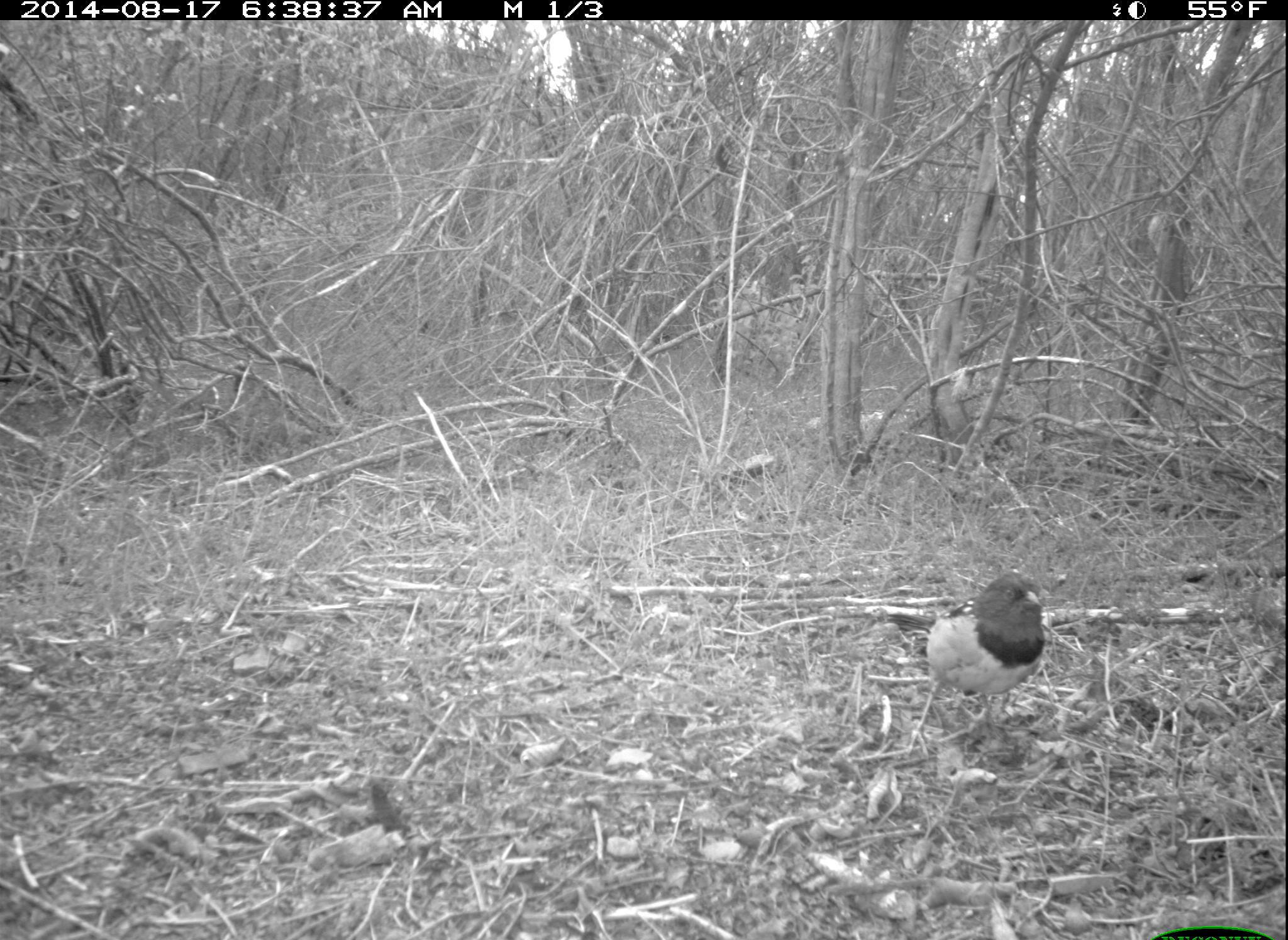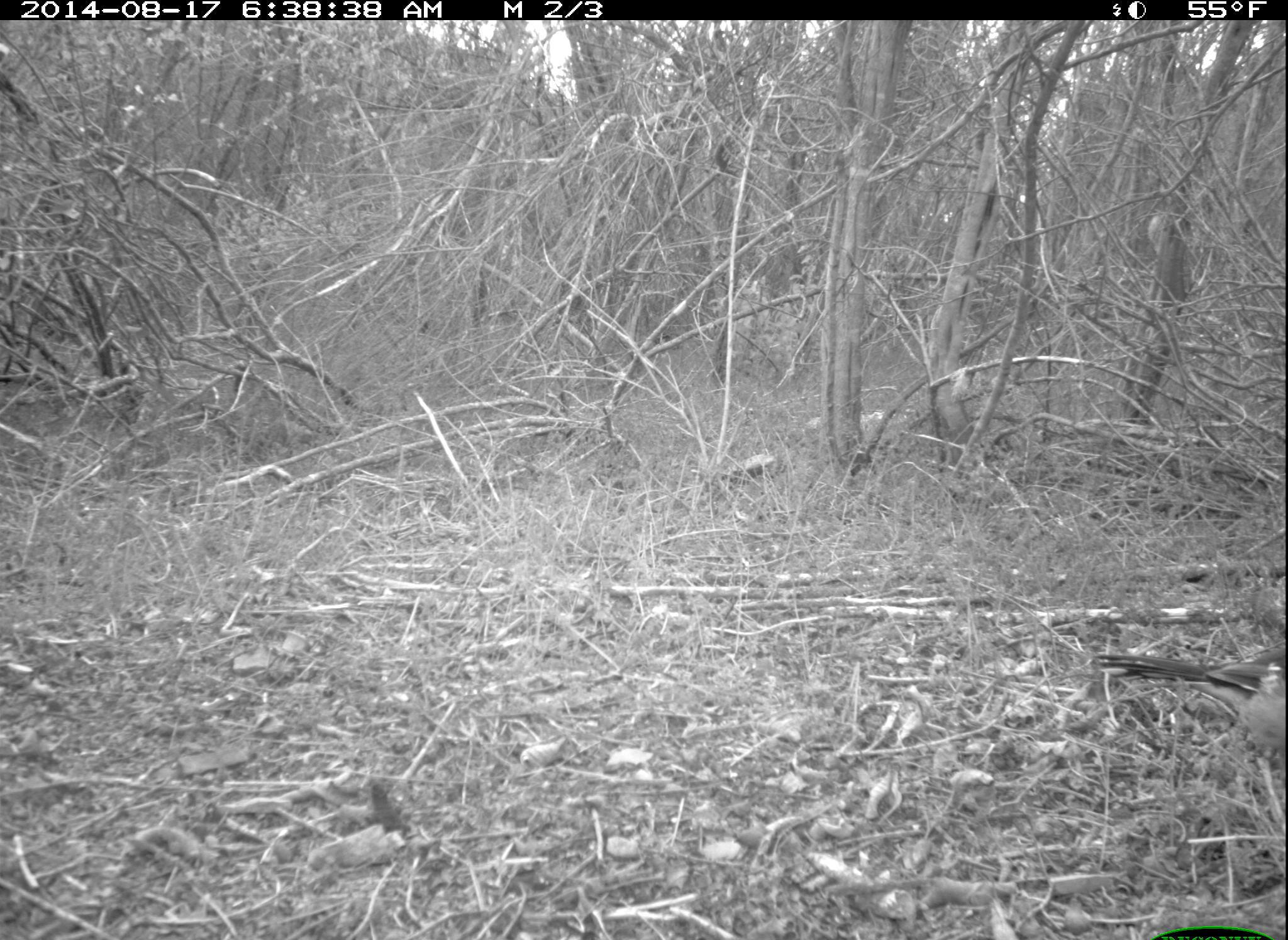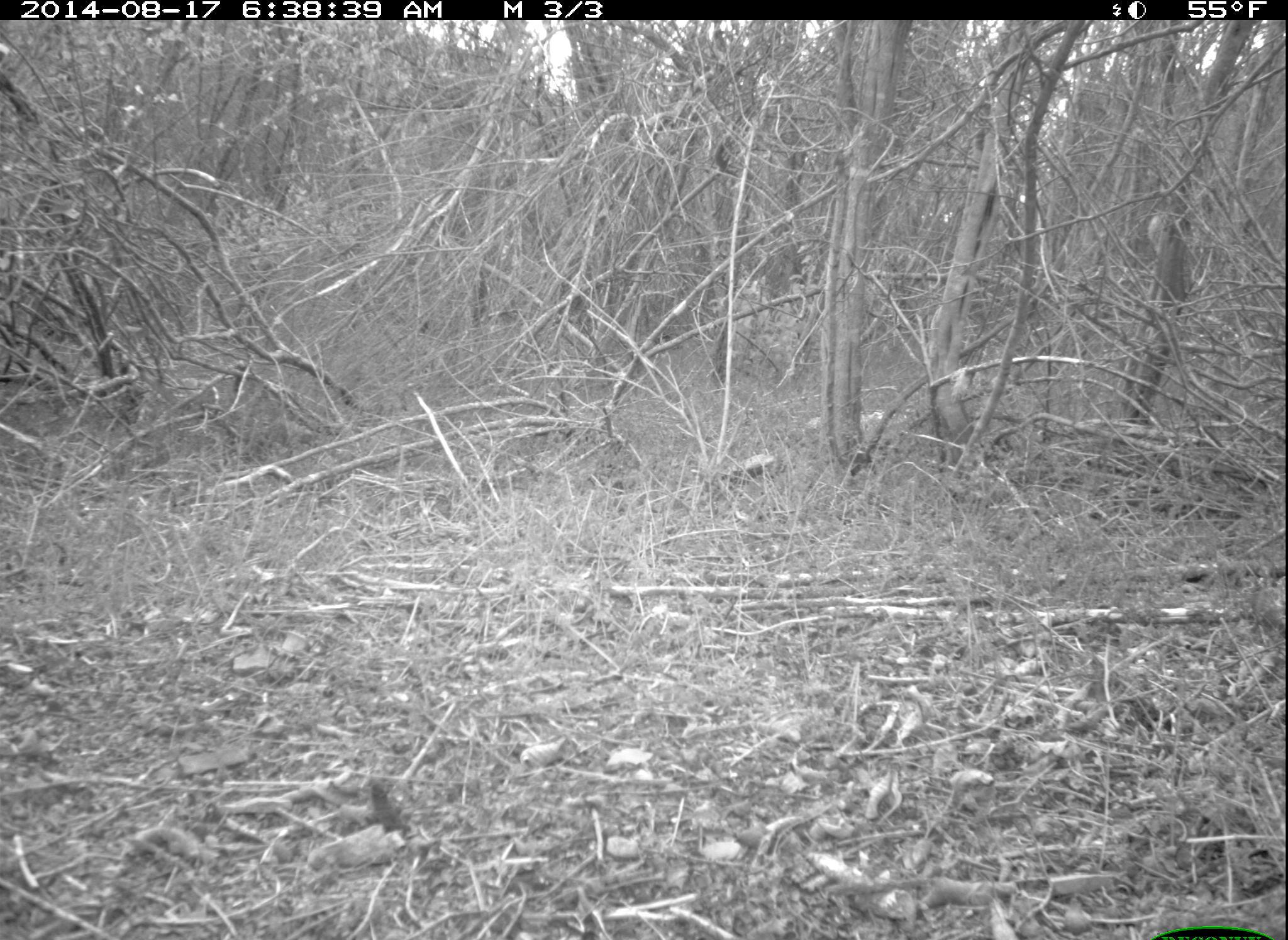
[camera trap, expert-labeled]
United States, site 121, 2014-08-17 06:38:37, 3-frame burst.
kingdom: Animalia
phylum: Chordata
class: Aves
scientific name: Aves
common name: bird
Bird (Aves).